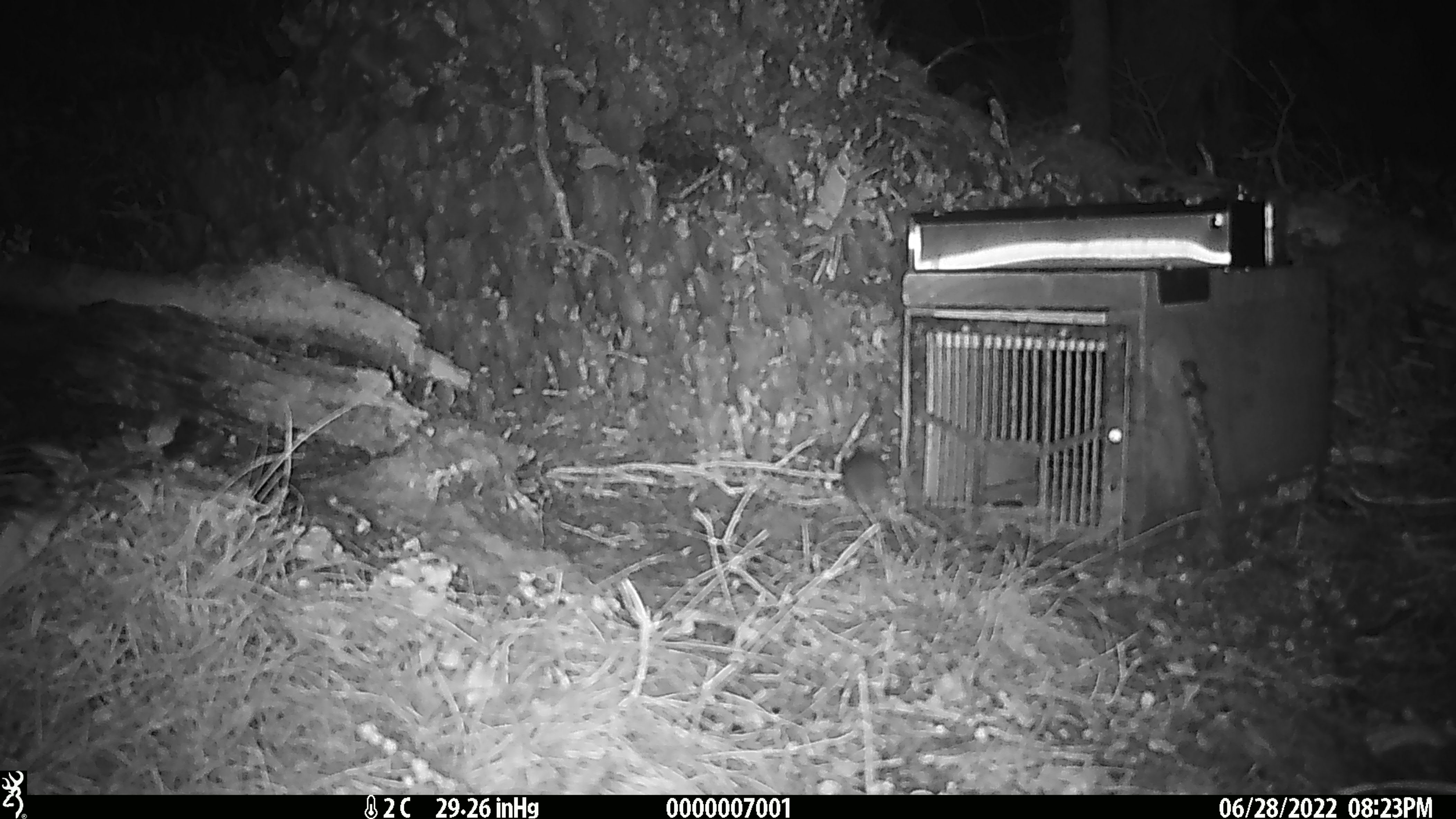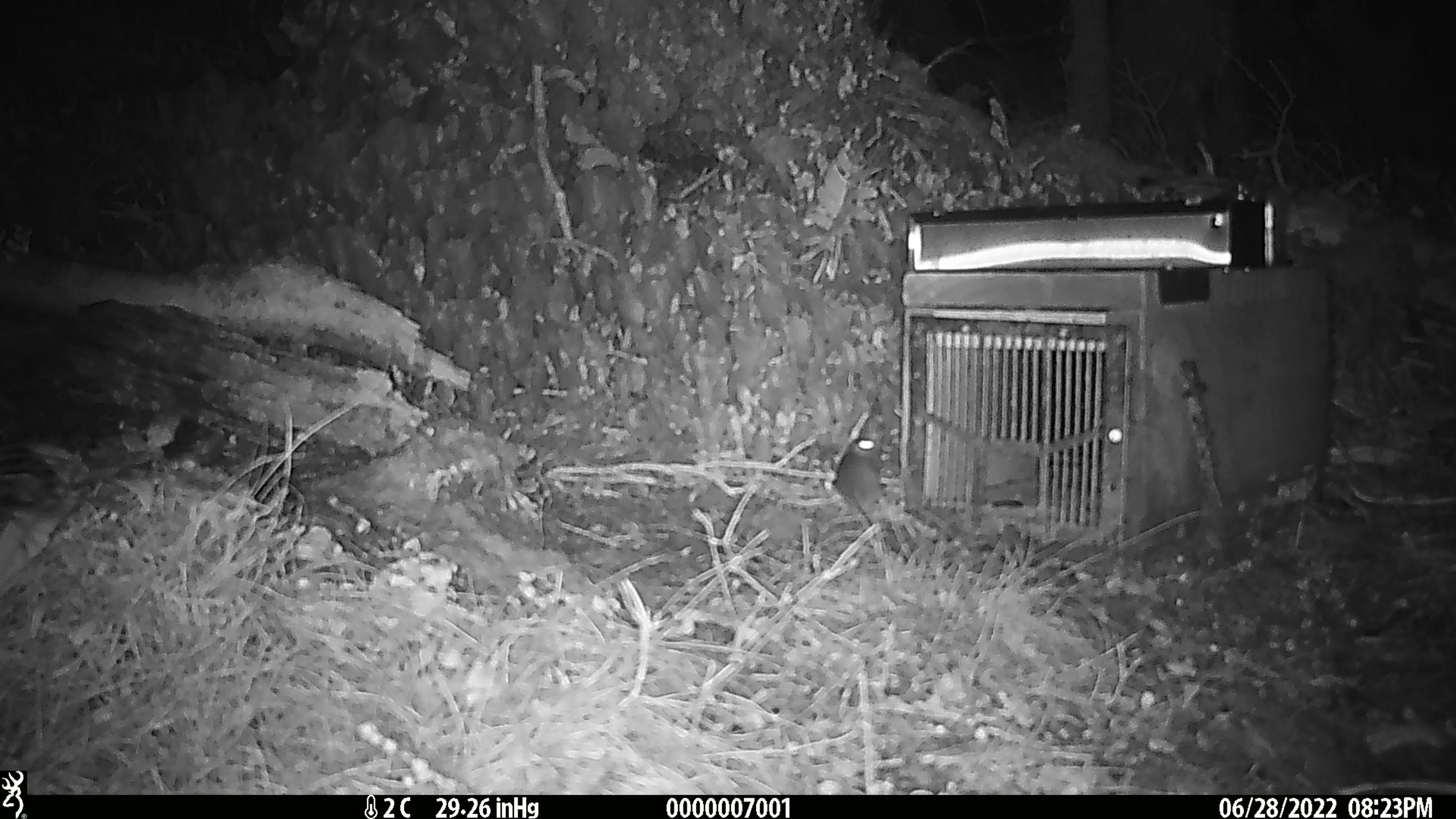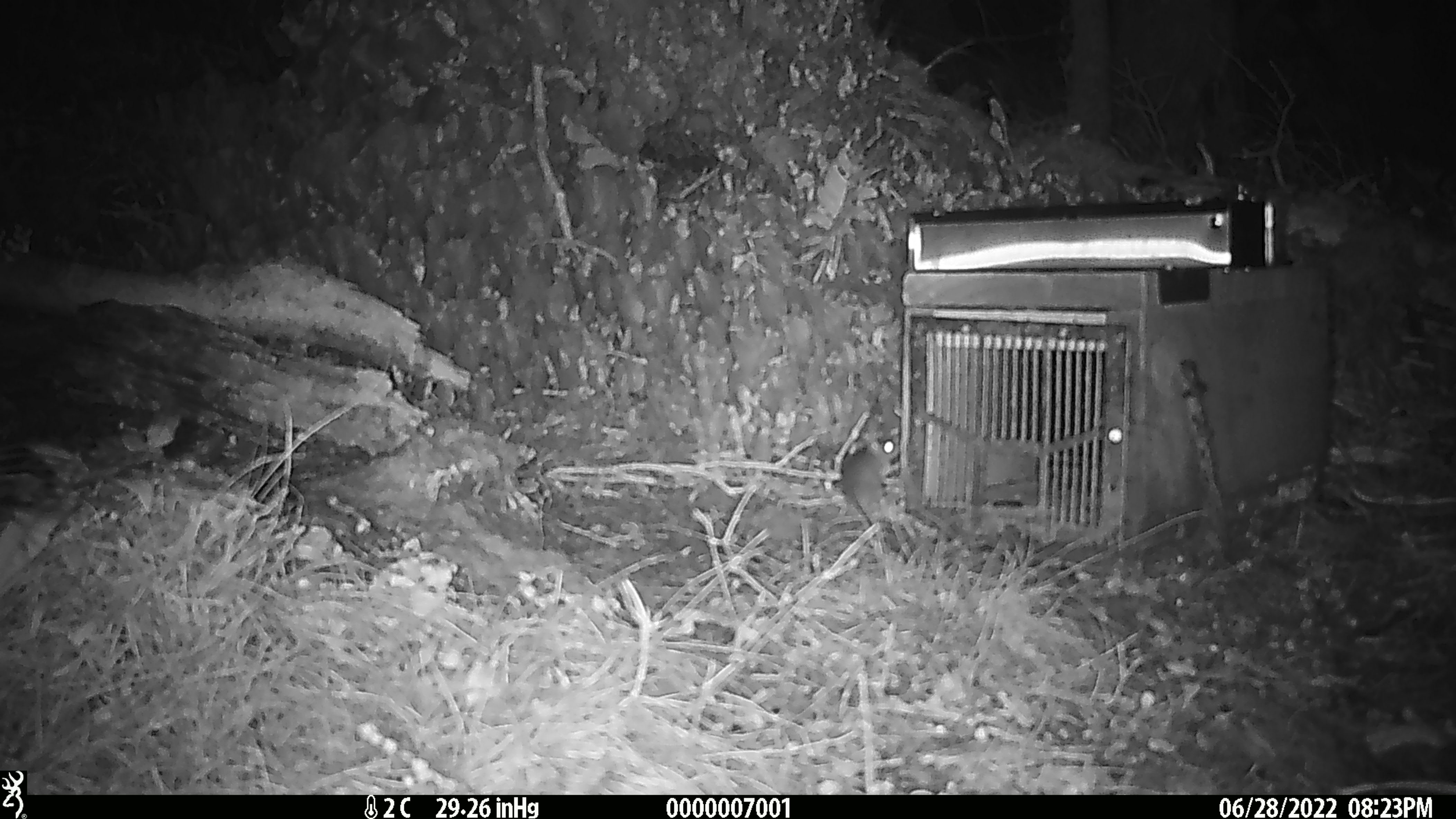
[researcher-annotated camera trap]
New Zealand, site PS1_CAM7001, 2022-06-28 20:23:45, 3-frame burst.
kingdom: Animalia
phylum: Chordata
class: Mammalia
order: Rodentia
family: Muridae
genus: Mus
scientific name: Mus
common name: mouse